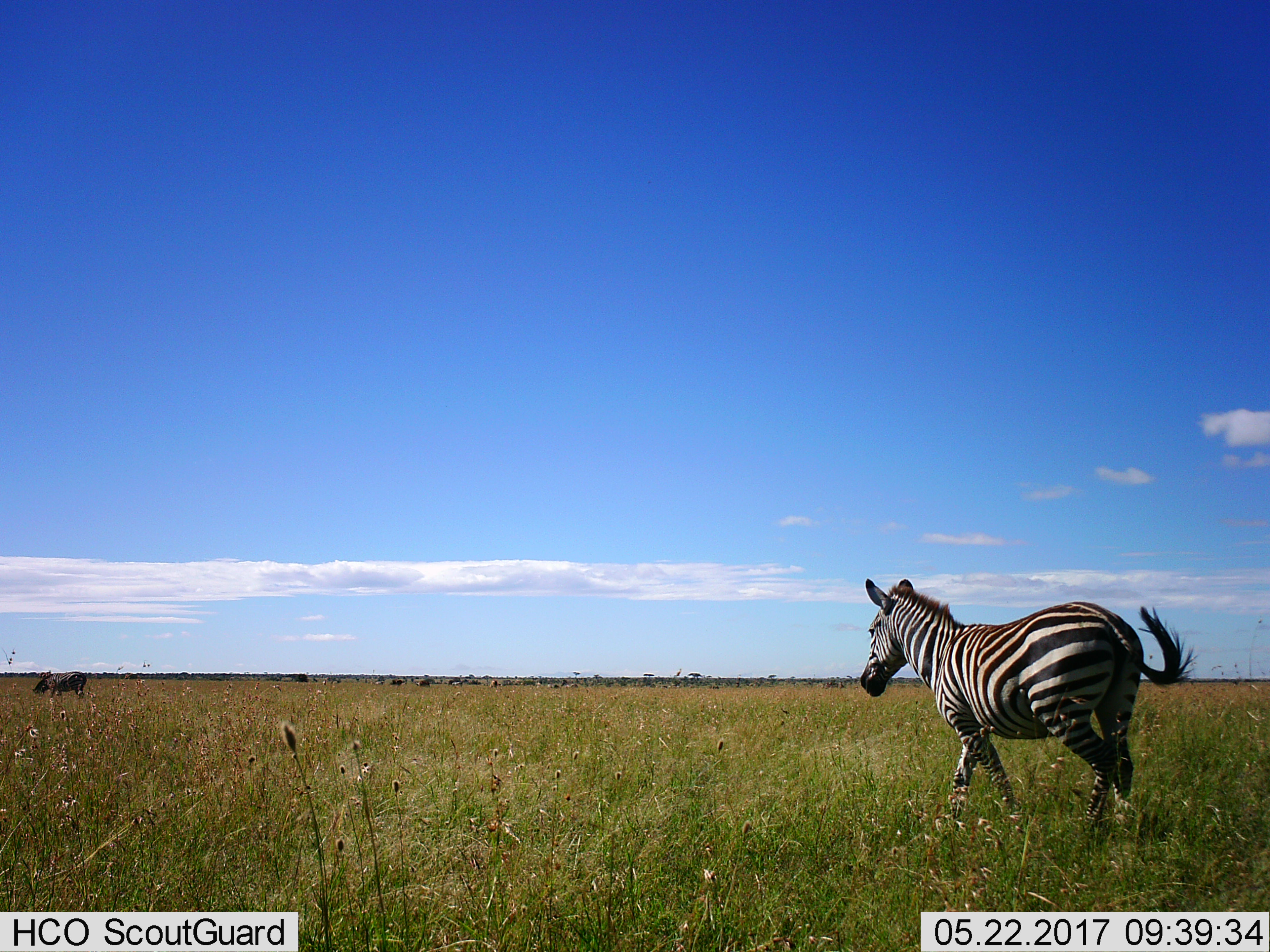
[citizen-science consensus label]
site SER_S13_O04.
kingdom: Animalia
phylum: Chordata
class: Mammalia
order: Perissodactyla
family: Equidae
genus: Equus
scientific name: Equus quagga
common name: plains zebra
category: zebraplains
Zebraplains (plains zebra) (Equus quagga), count 2. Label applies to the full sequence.